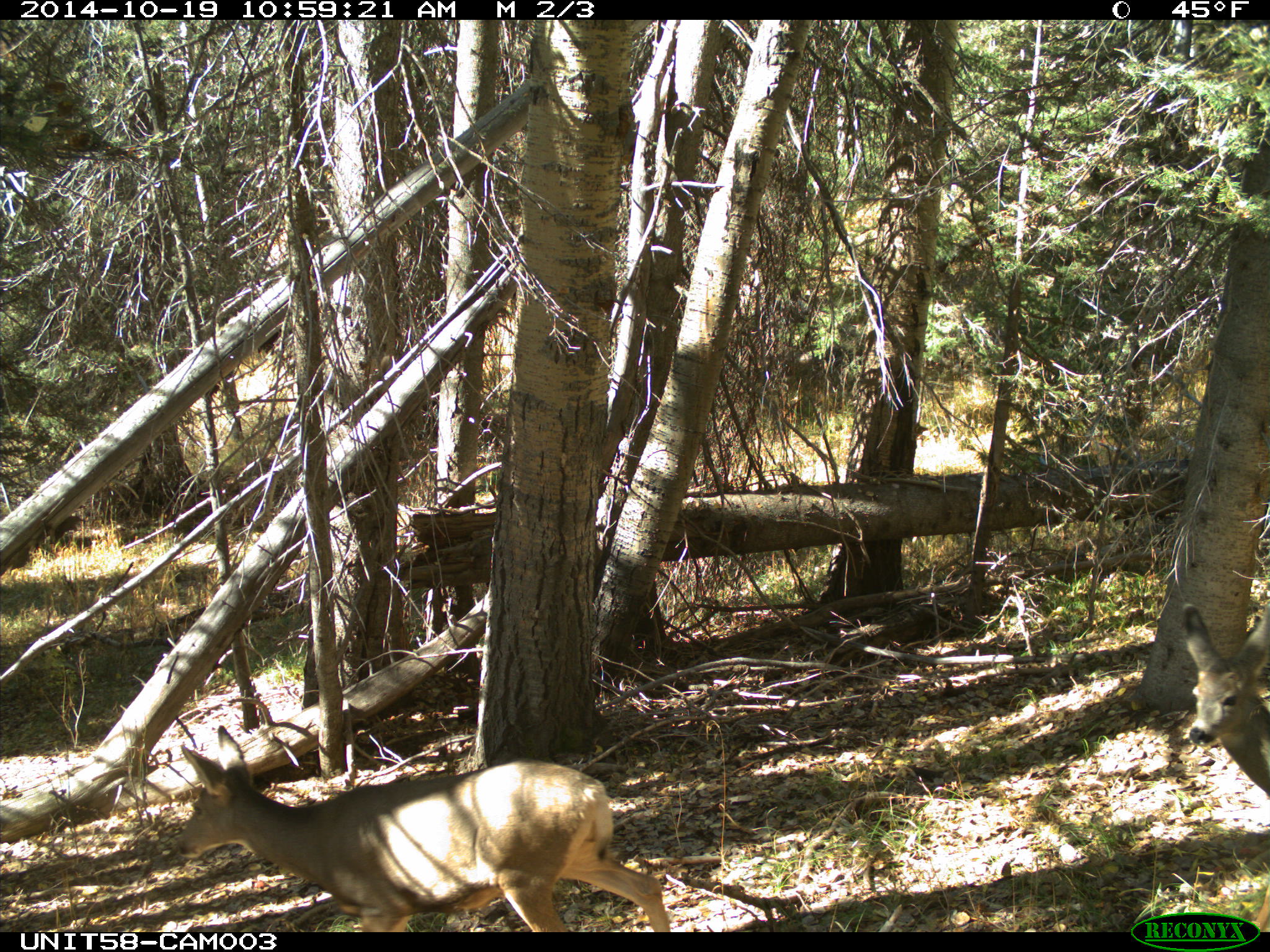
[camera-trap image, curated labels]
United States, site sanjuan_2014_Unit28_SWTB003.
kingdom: Animalia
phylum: Chordata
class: Mammalia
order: Artiodactyla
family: Cervidae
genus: Odocoileus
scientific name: Odocoileus hemionus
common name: mule deer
Odocoileus hemionus (mule deer).